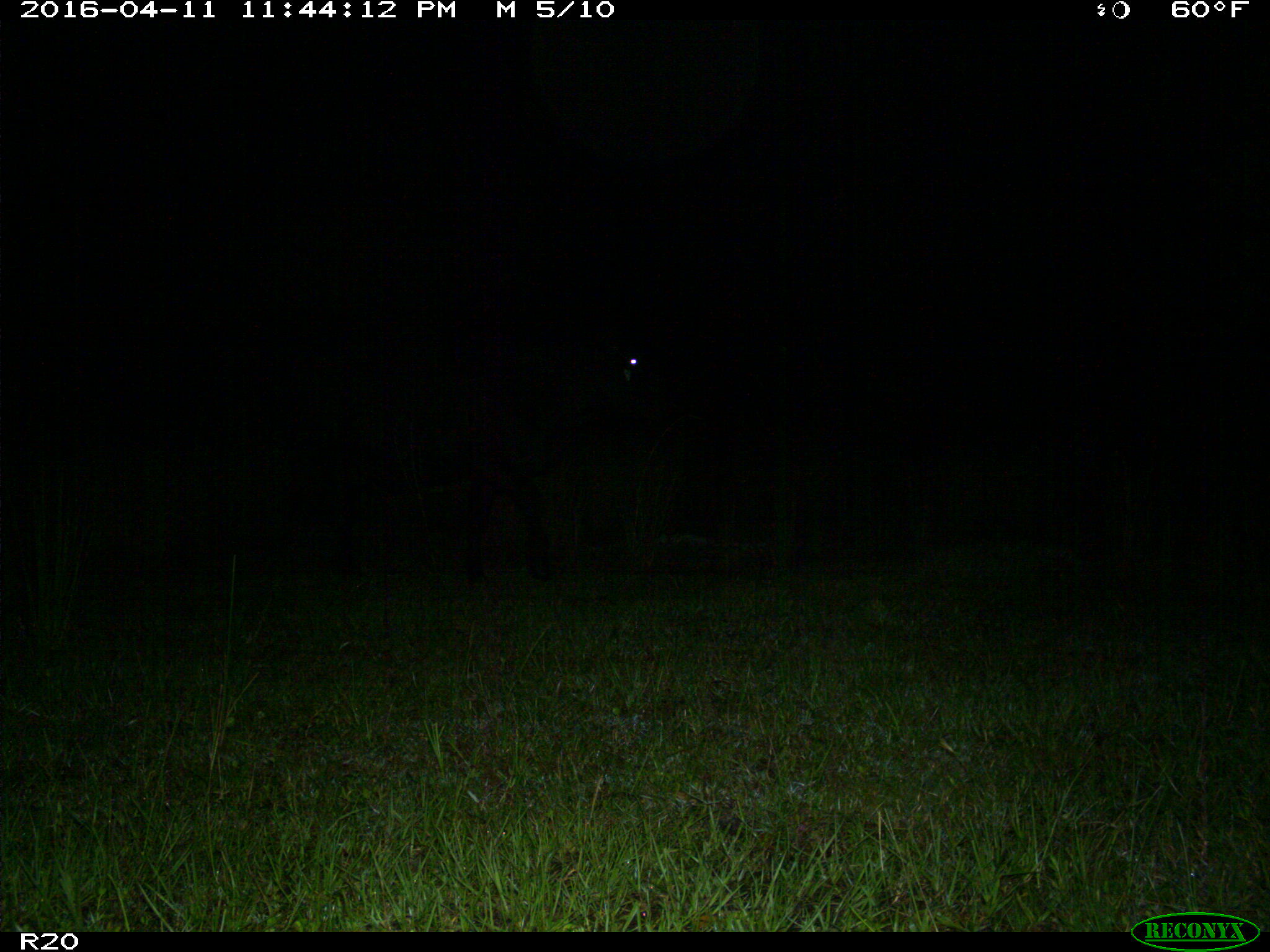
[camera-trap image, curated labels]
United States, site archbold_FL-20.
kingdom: Animalia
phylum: Chordata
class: Mammalia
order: Artiodactyla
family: Bovidae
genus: Bos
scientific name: Bos taurus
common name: domestic cow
Bos taurus (domestic cow).